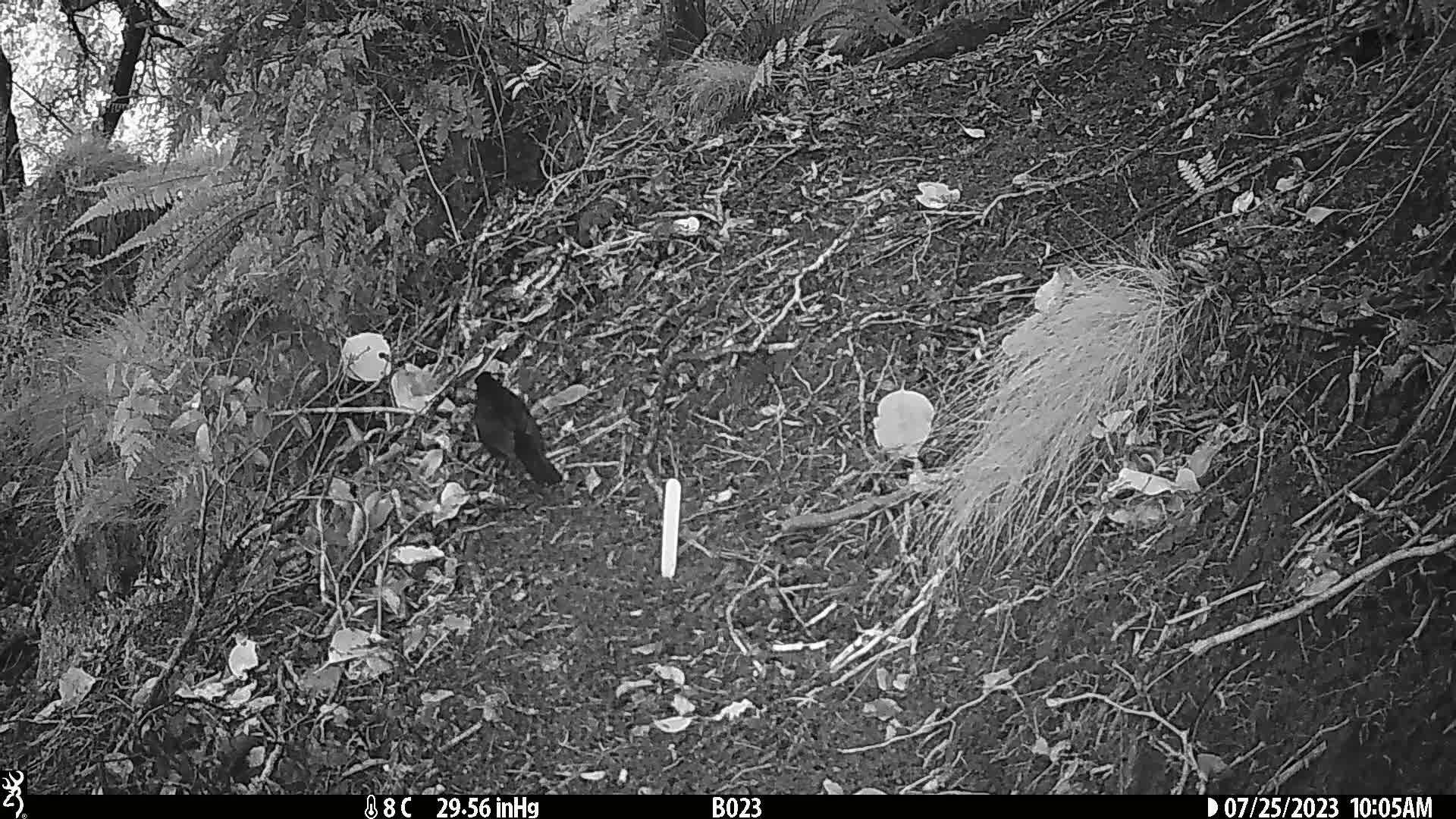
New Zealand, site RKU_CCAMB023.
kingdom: Animalia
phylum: Chordata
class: Aves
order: Passeriformes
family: Turdidae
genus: Turdus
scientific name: Turdus merula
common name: eurasian blackbird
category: blackbird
Blackbird (eurasian blackbird) (Turdus merula).